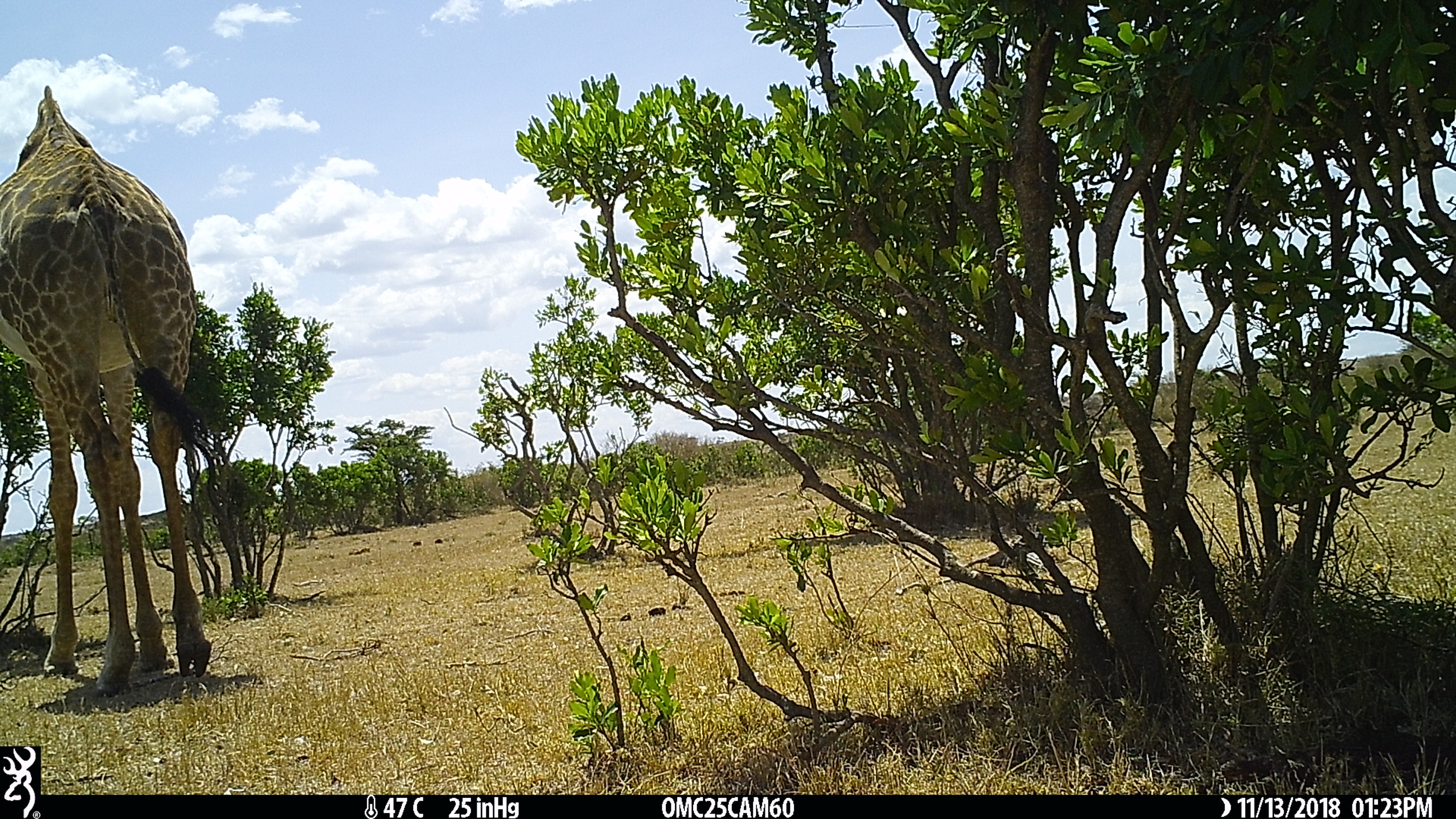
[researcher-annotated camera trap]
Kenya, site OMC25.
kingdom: Animalia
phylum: Chordata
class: Mammalia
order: Artiodactyla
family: Giraffidae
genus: Giraffa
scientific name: Giraffa camelopardalis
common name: northern giraffe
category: giraffe